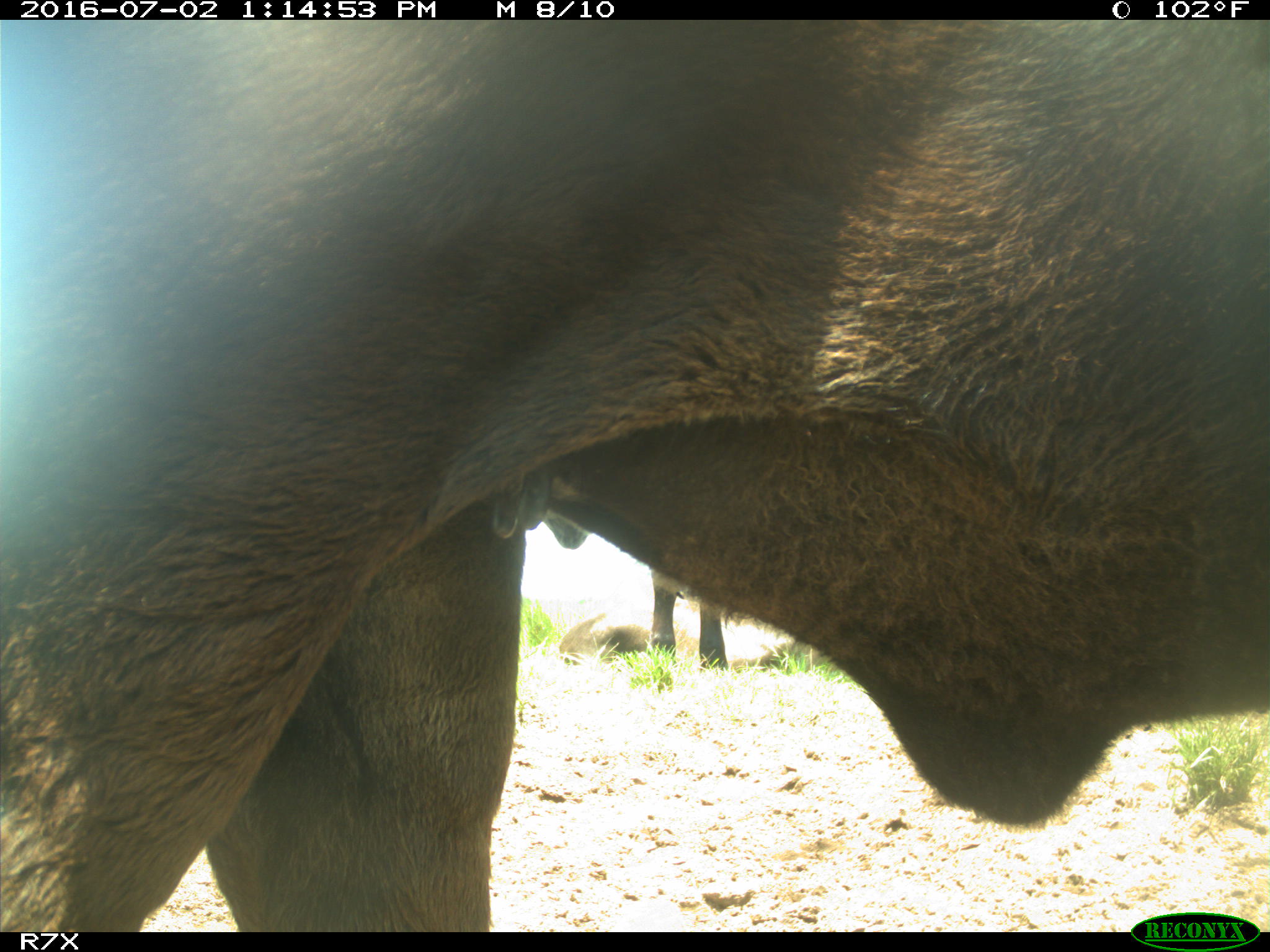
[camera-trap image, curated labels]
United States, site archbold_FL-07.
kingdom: Animalia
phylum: Chordata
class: Mammalia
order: Artiodactyla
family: Bovidae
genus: Bos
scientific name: Bos taurus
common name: domestic cow